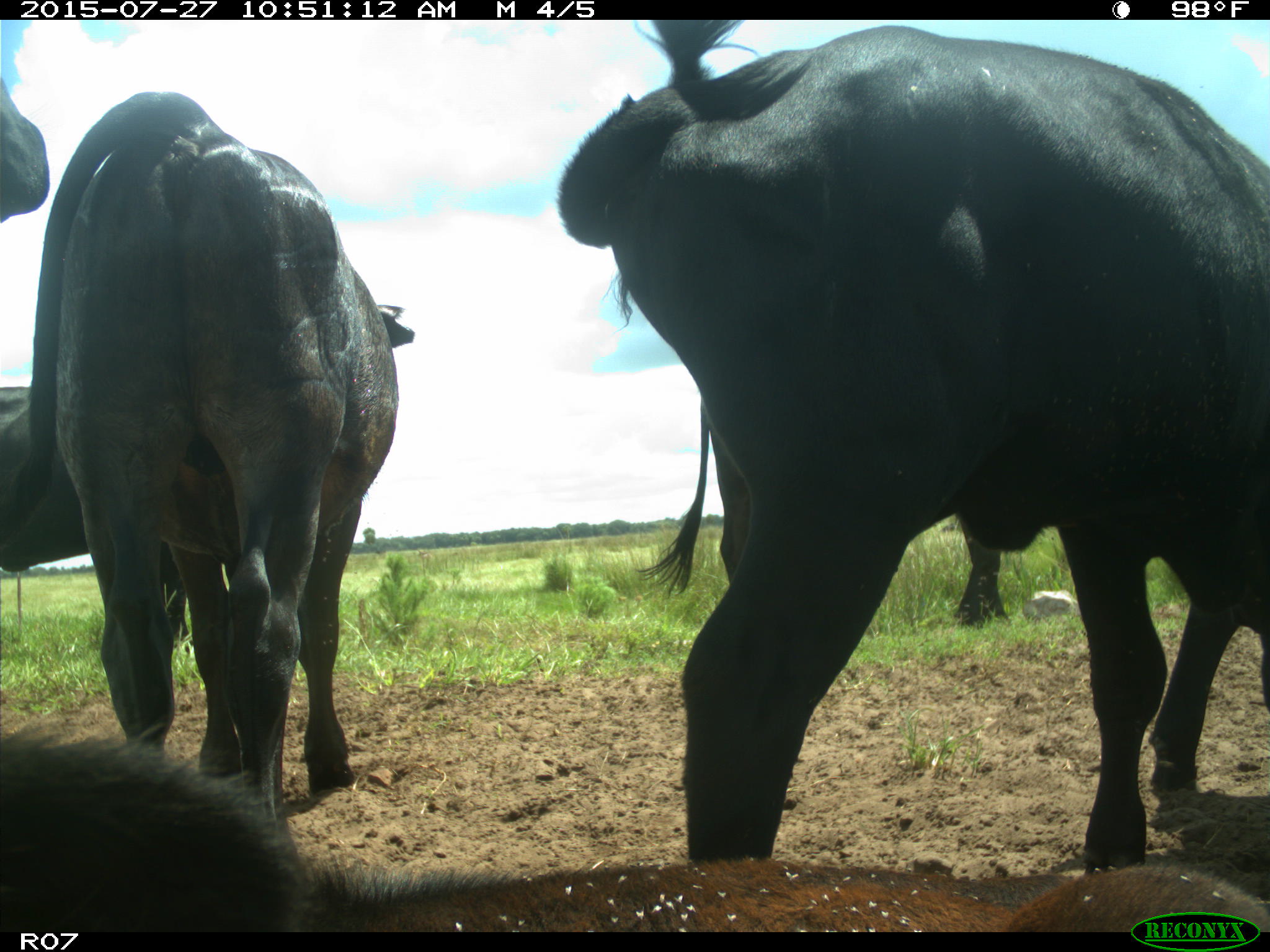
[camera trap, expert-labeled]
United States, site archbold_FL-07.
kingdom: Animalia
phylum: Chordata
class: Mammalia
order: Artiodactyla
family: Bovidae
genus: Bos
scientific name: Bos taurus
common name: domestic cow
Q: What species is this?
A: Bos taurus (domestic cow).